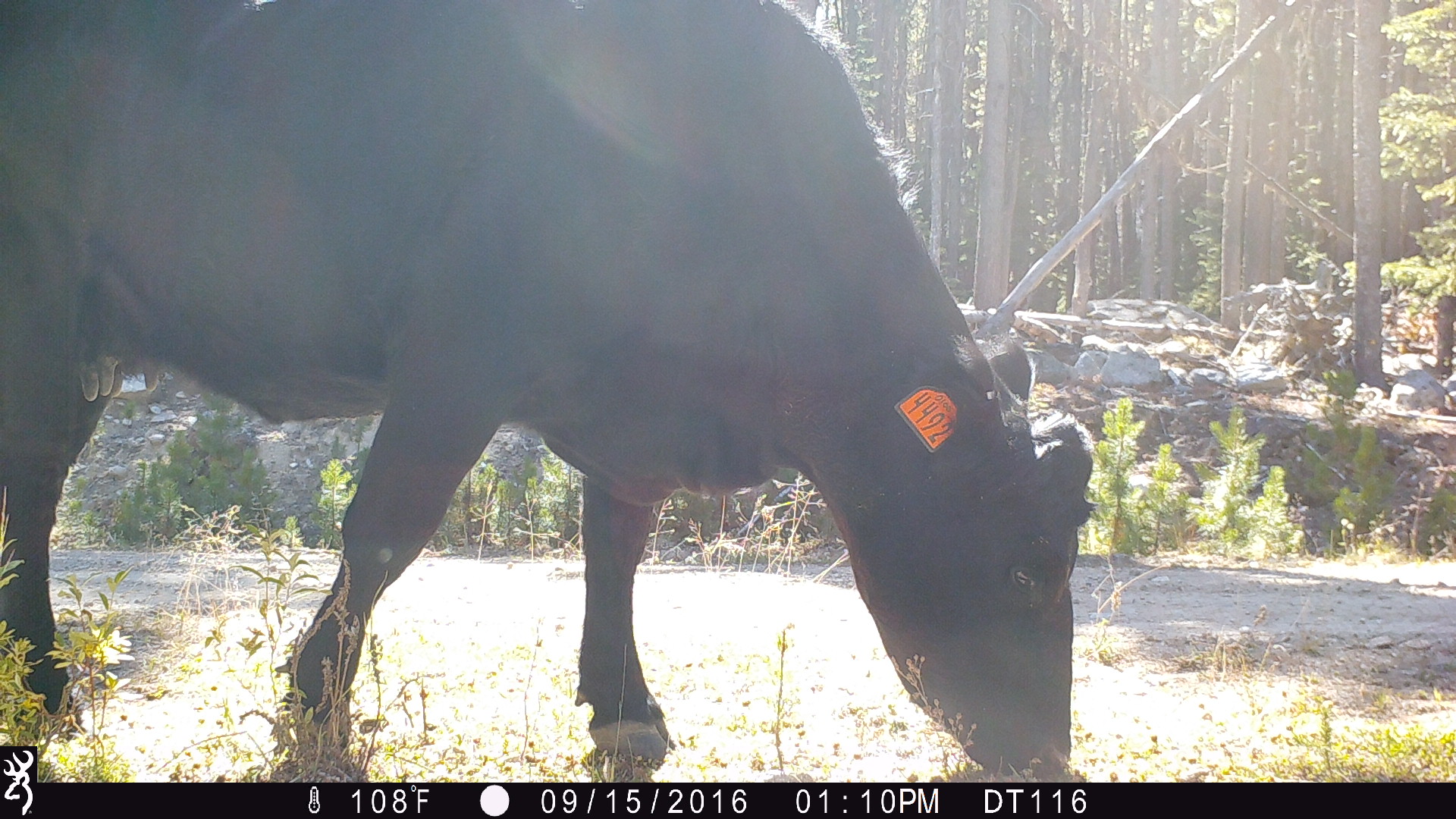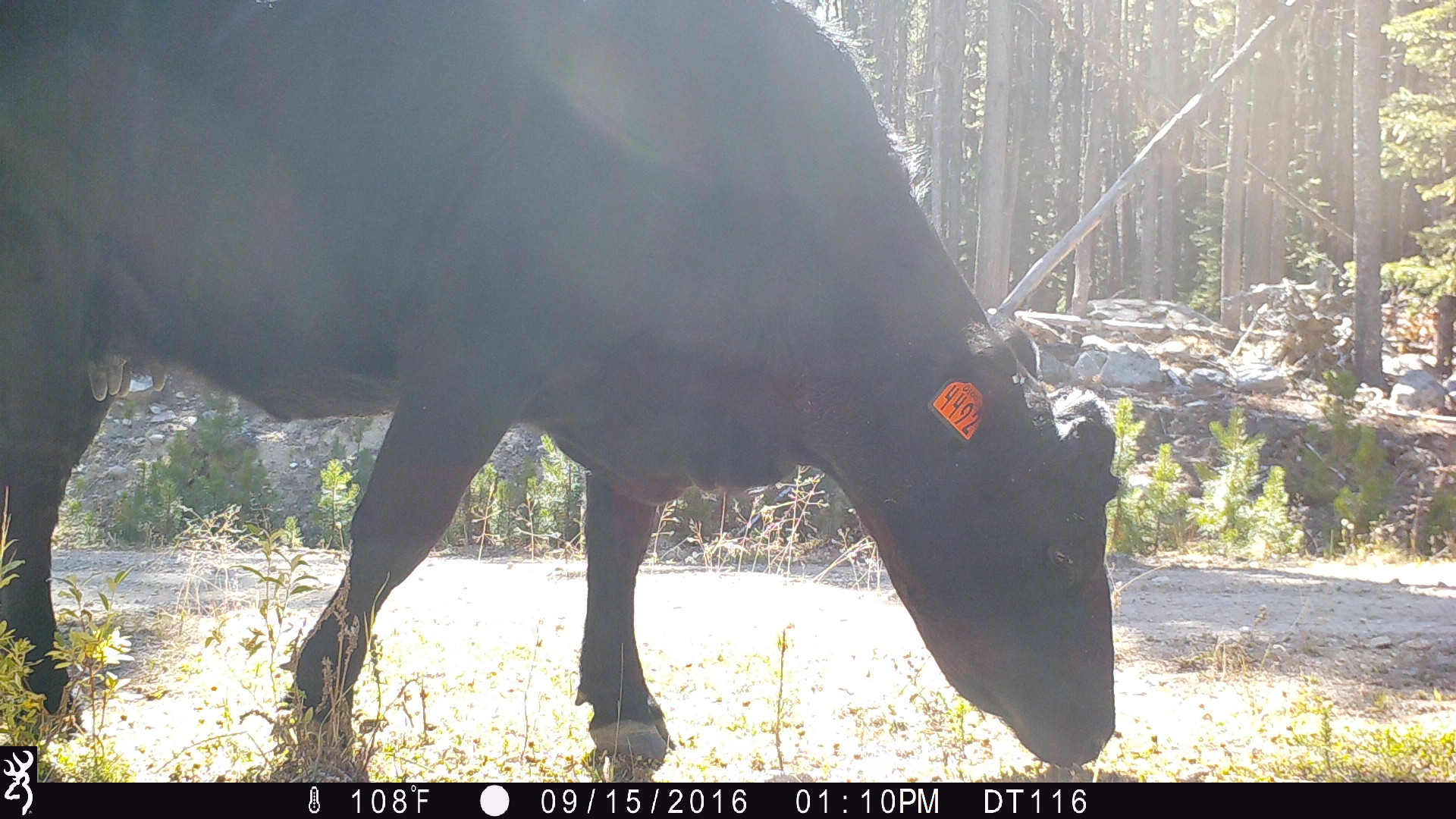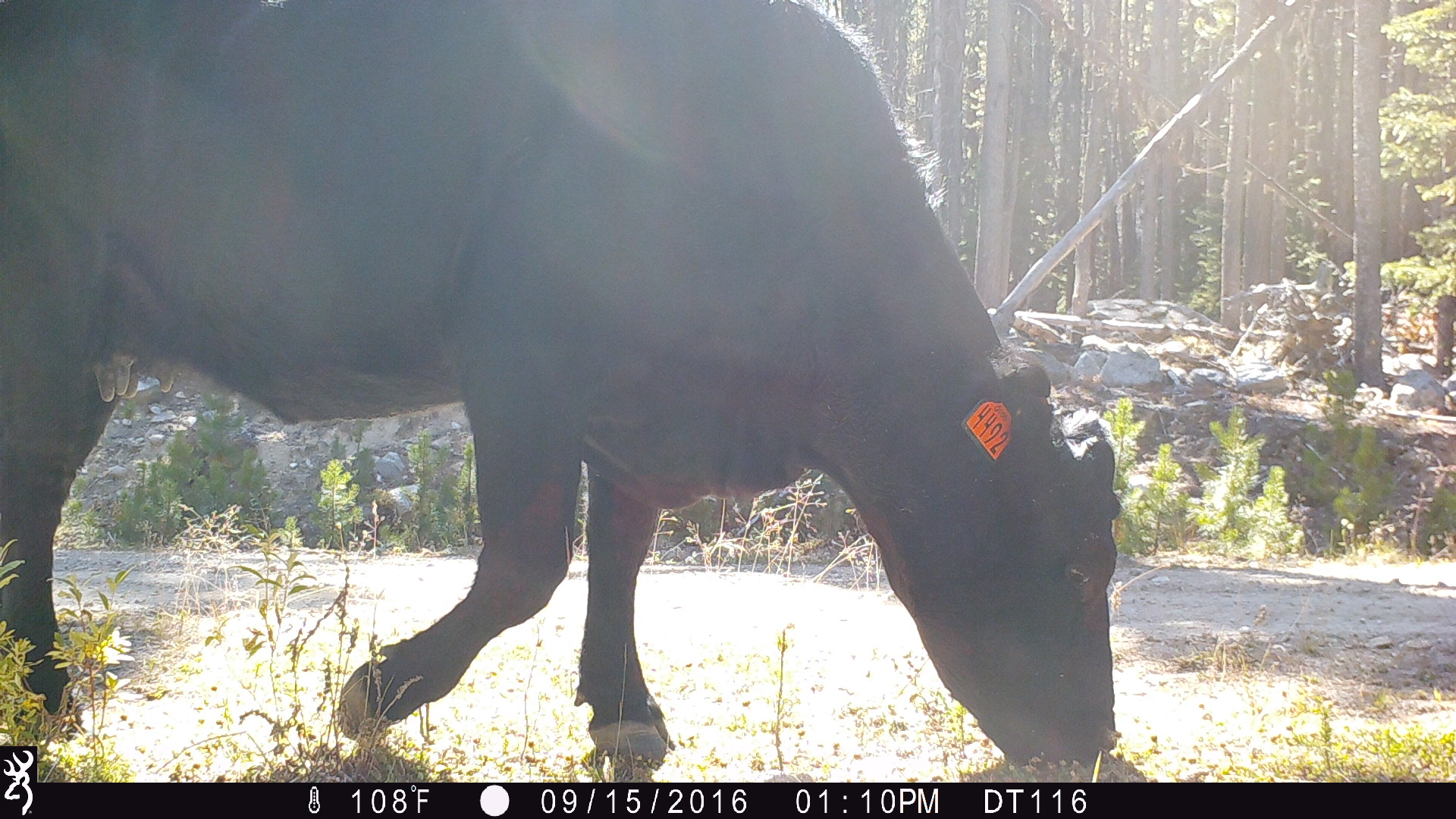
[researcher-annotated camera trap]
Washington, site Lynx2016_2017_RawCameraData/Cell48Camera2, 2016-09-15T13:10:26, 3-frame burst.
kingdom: Animalia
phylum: Chordata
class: Mammalia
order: Artiodactyla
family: Bovidae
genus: Bos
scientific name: Bos taurus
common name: domestic cattle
Domestic cattle (Bos taurus). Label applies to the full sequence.